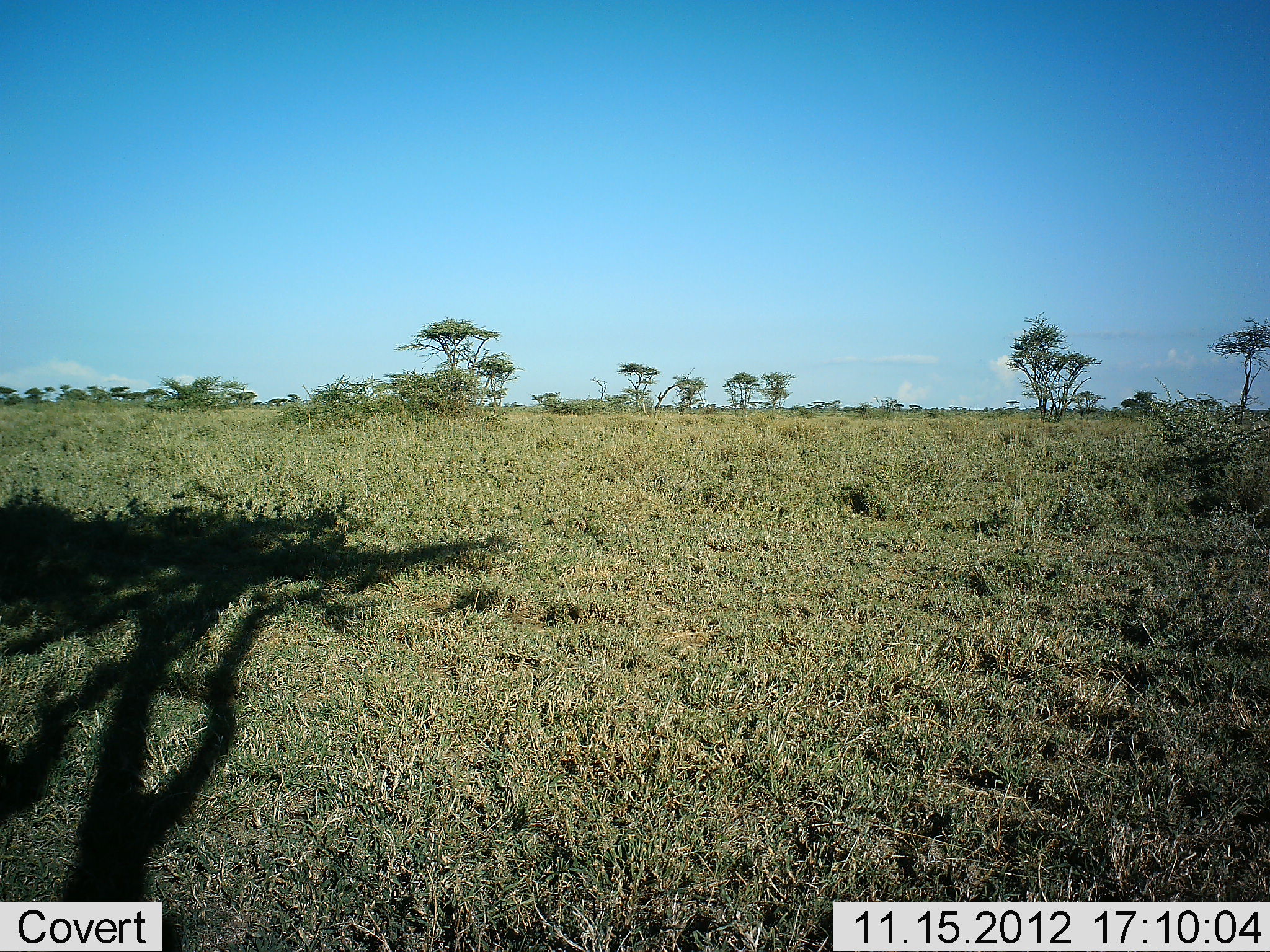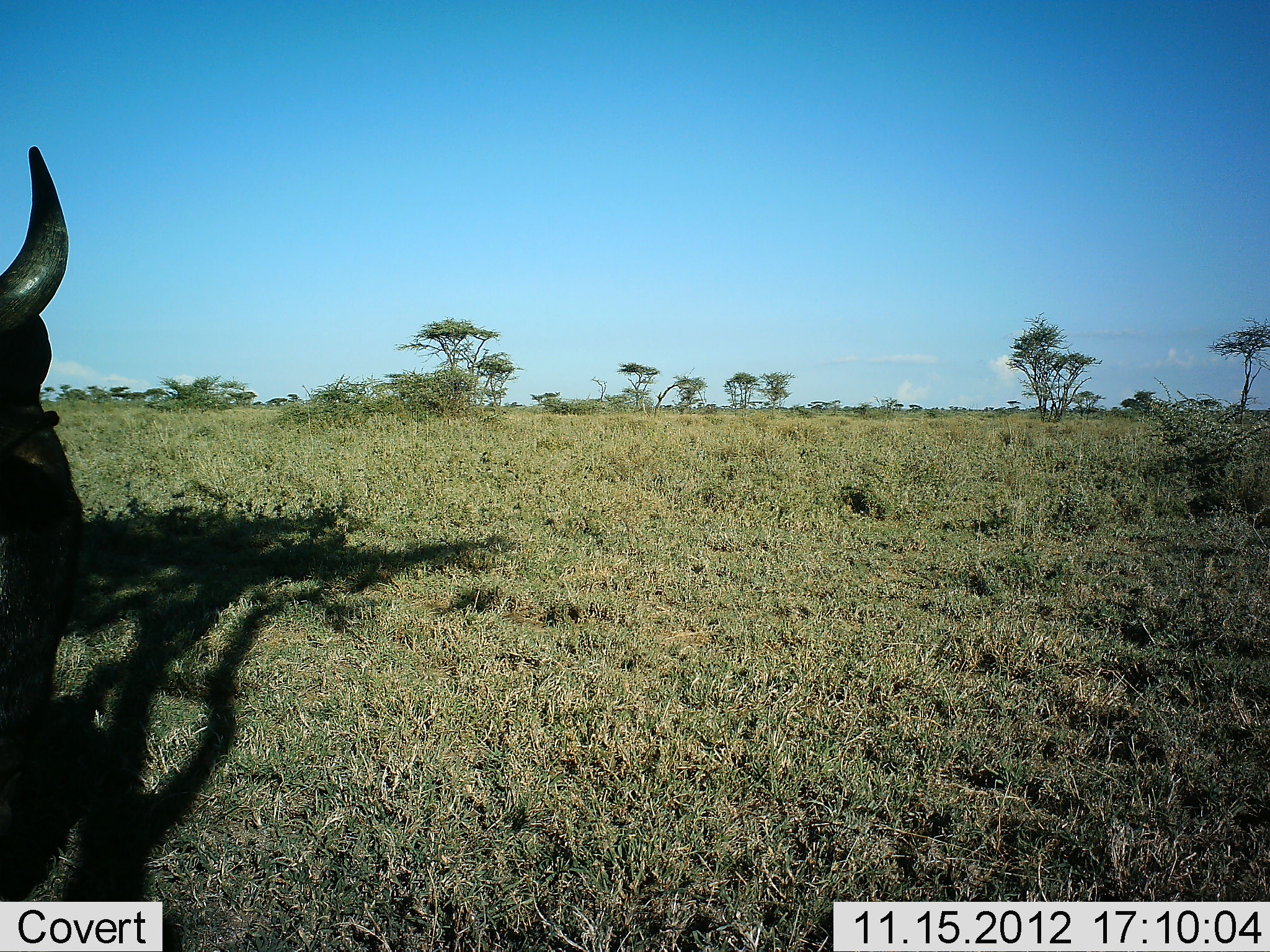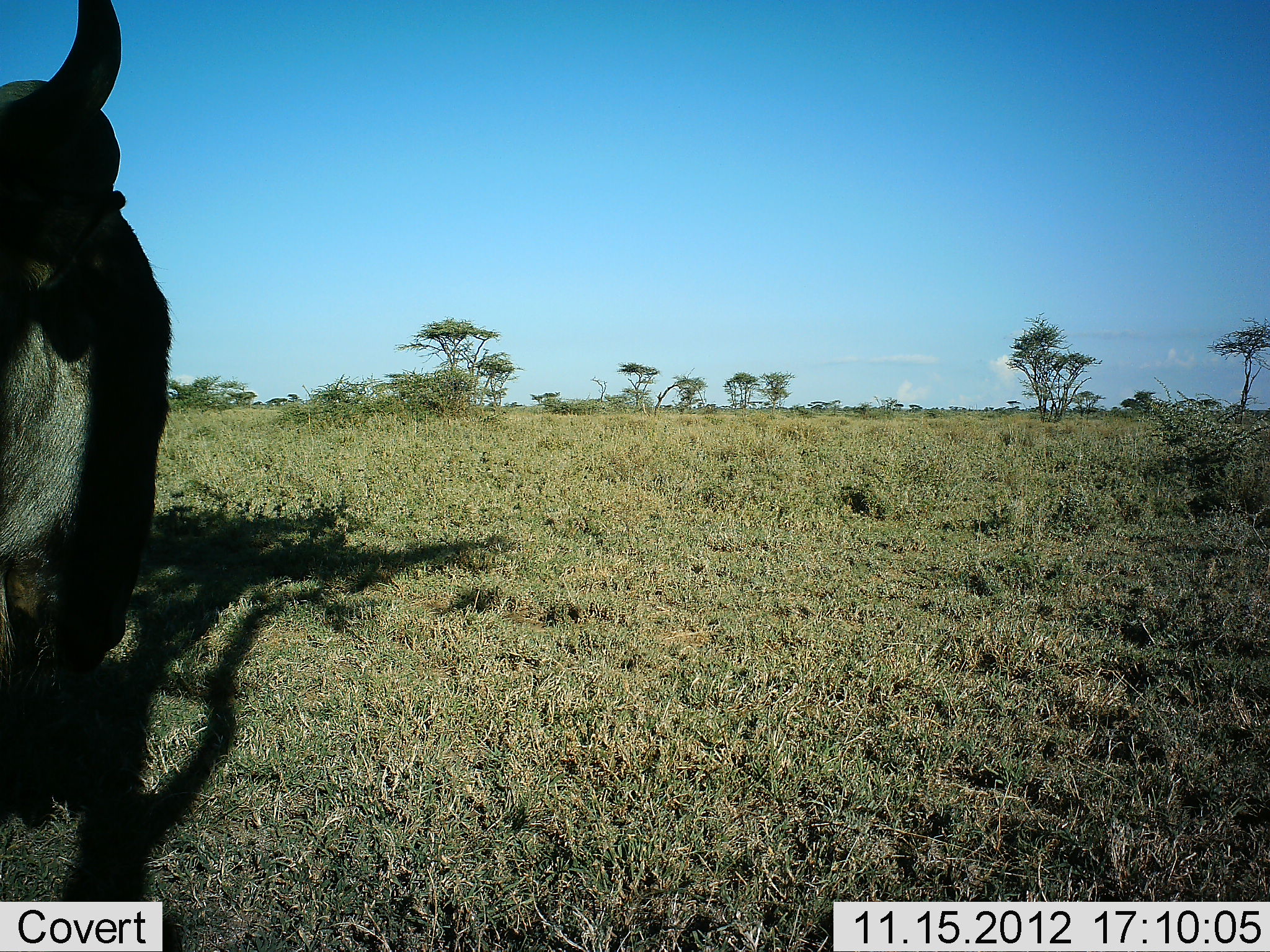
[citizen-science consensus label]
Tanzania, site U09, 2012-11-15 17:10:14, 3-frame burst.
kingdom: Animalia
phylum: Chordata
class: Mammalia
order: Artiodactyla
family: Bovidae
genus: Connochaetes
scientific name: Connochaetes taurinus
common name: blue wildebeest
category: wildebeest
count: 1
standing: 55%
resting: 0%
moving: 27%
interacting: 18%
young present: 0%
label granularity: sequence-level